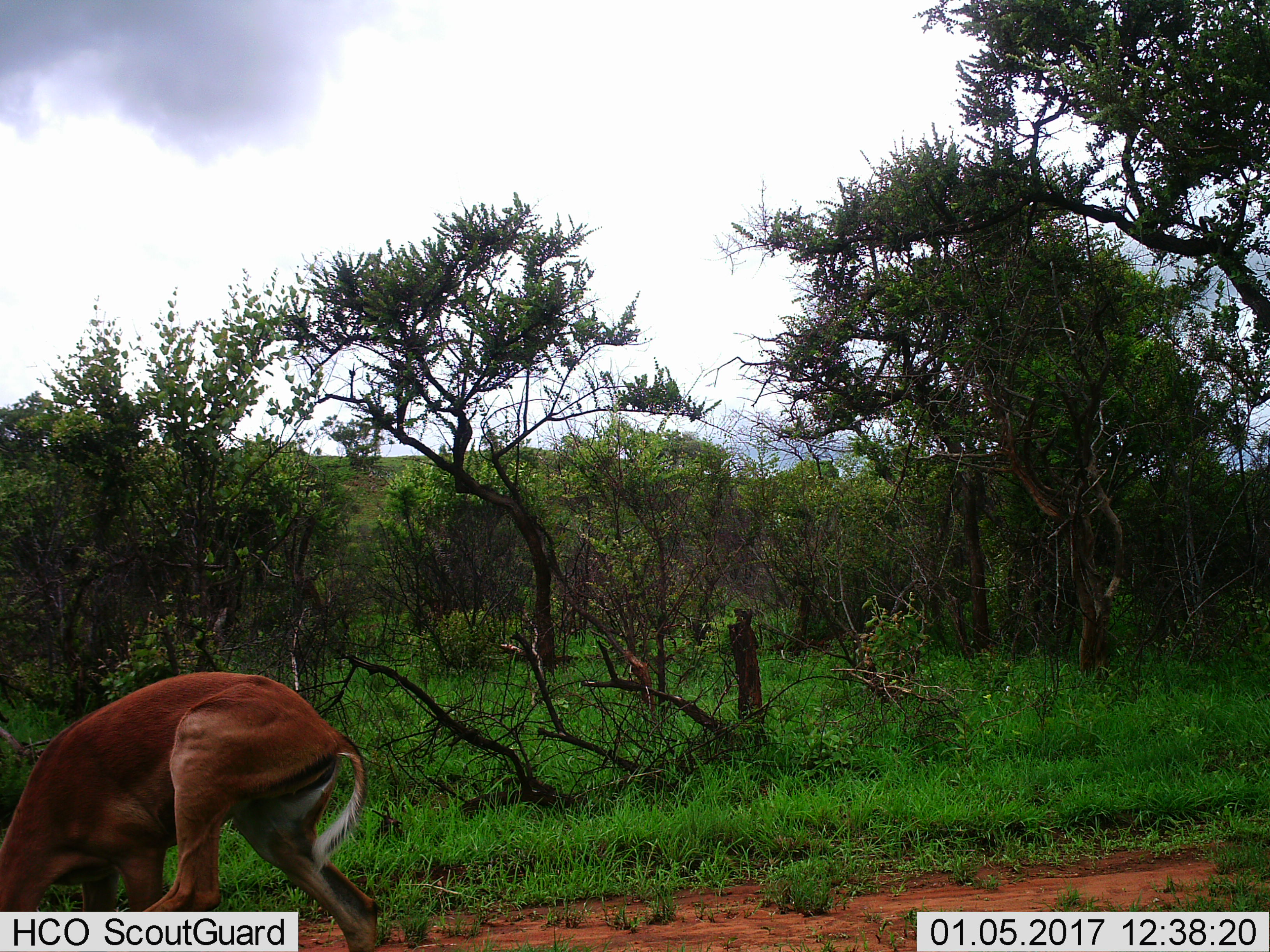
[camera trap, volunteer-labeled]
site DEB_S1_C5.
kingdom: Animalia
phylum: Chordata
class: Mammalia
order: Artiodactyla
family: Bovidae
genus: Aepyceros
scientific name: Aepyceros melampus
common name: impala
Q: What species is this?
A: Impala (Aepyceros melampus).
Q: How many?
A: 1.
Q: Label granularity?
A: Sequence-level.